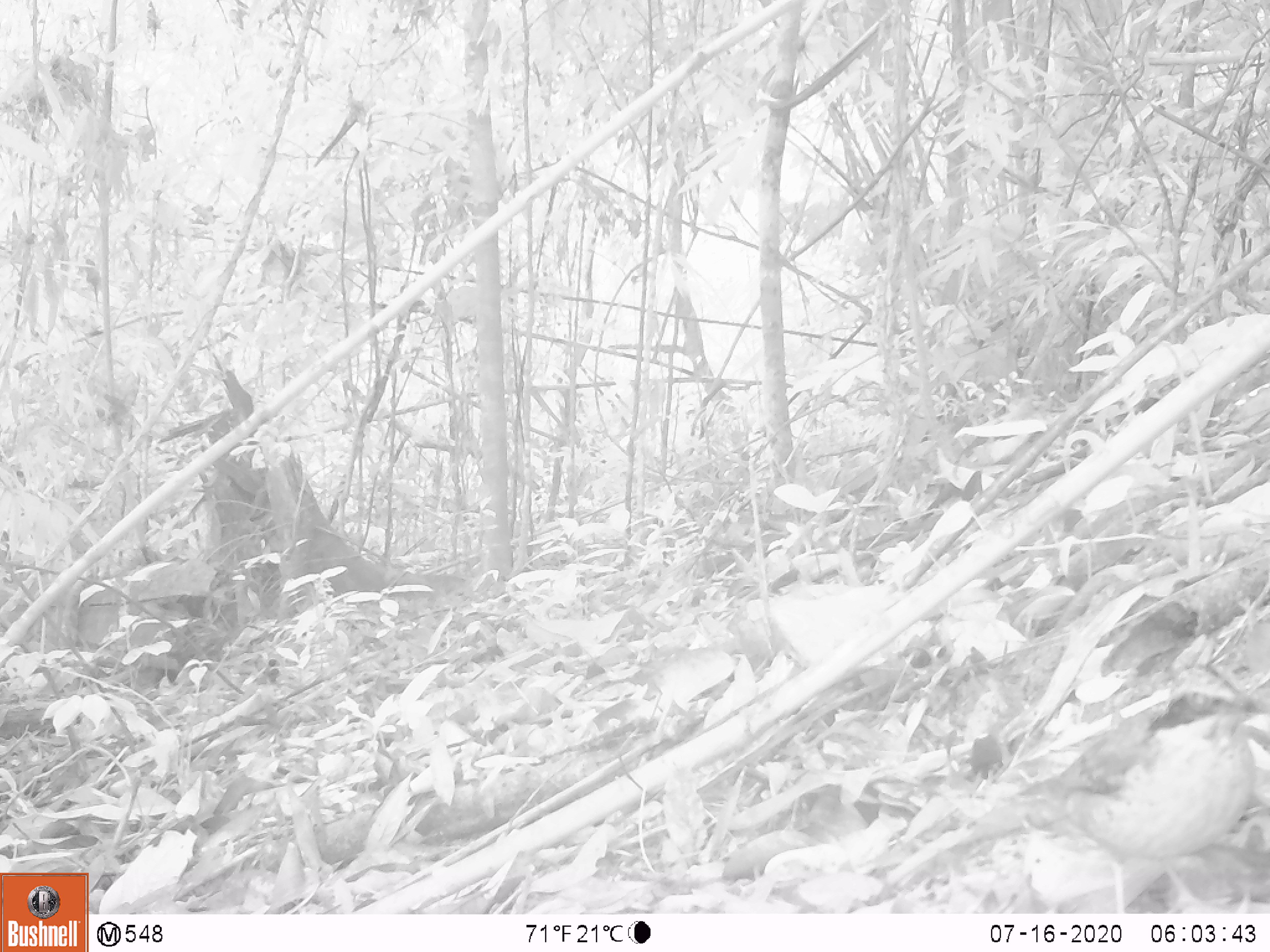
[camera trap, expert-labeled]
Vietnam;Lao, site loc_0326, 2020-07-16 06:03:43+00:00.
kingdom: Animalia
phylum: Chordata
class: Aves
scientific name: Aves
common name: bird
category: unidentified bird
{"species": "unidentified bird (bird) (Aves)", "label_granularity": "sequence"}